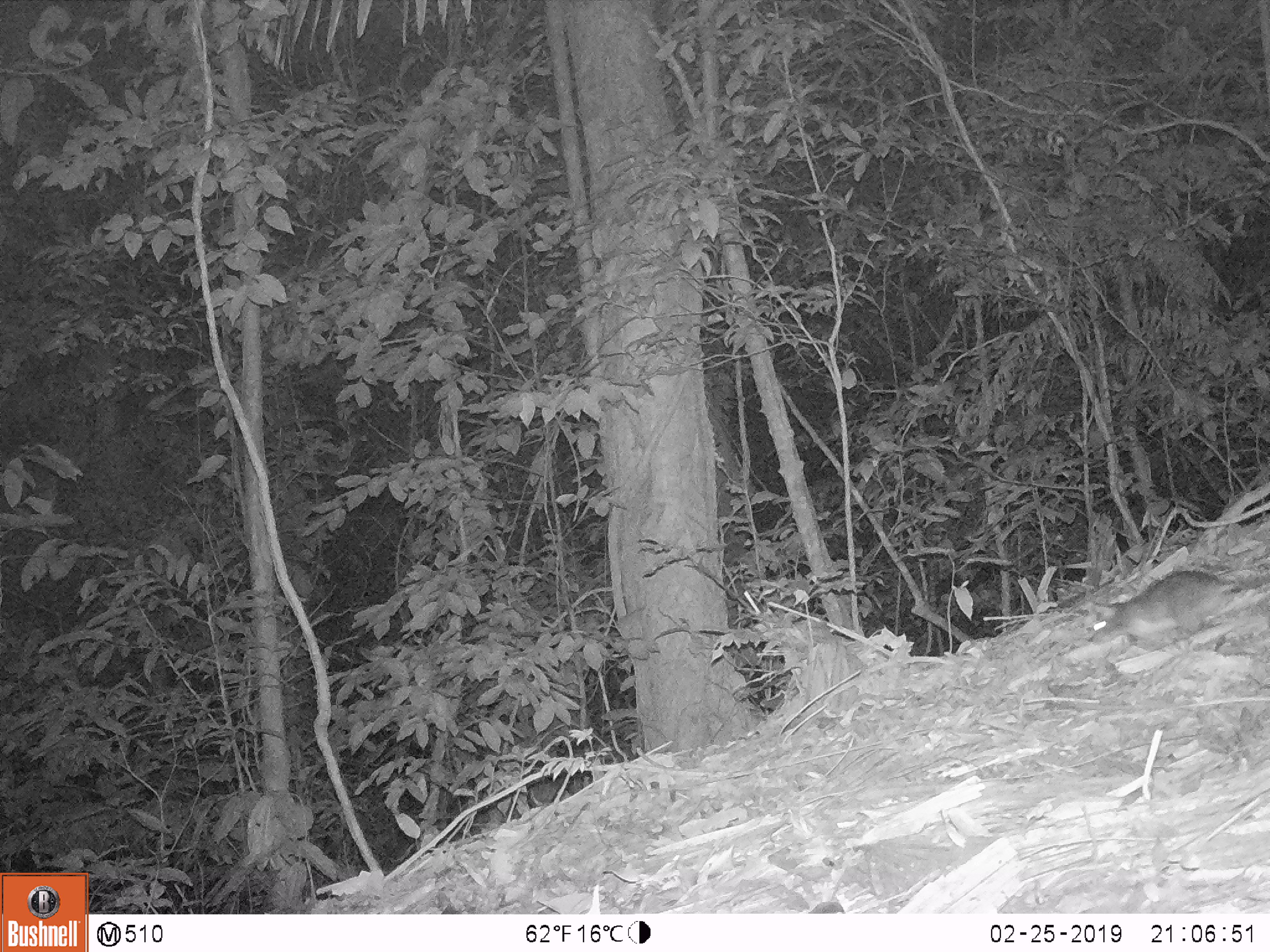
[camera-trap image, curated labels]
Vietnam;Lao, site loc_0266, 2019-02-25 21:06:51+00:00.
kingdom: Animalia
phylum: Chordata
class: Mammalia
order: Rodentia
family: Muridae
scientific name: Muridae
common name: old-world mice and rats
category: unidentified murid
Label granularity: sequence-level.